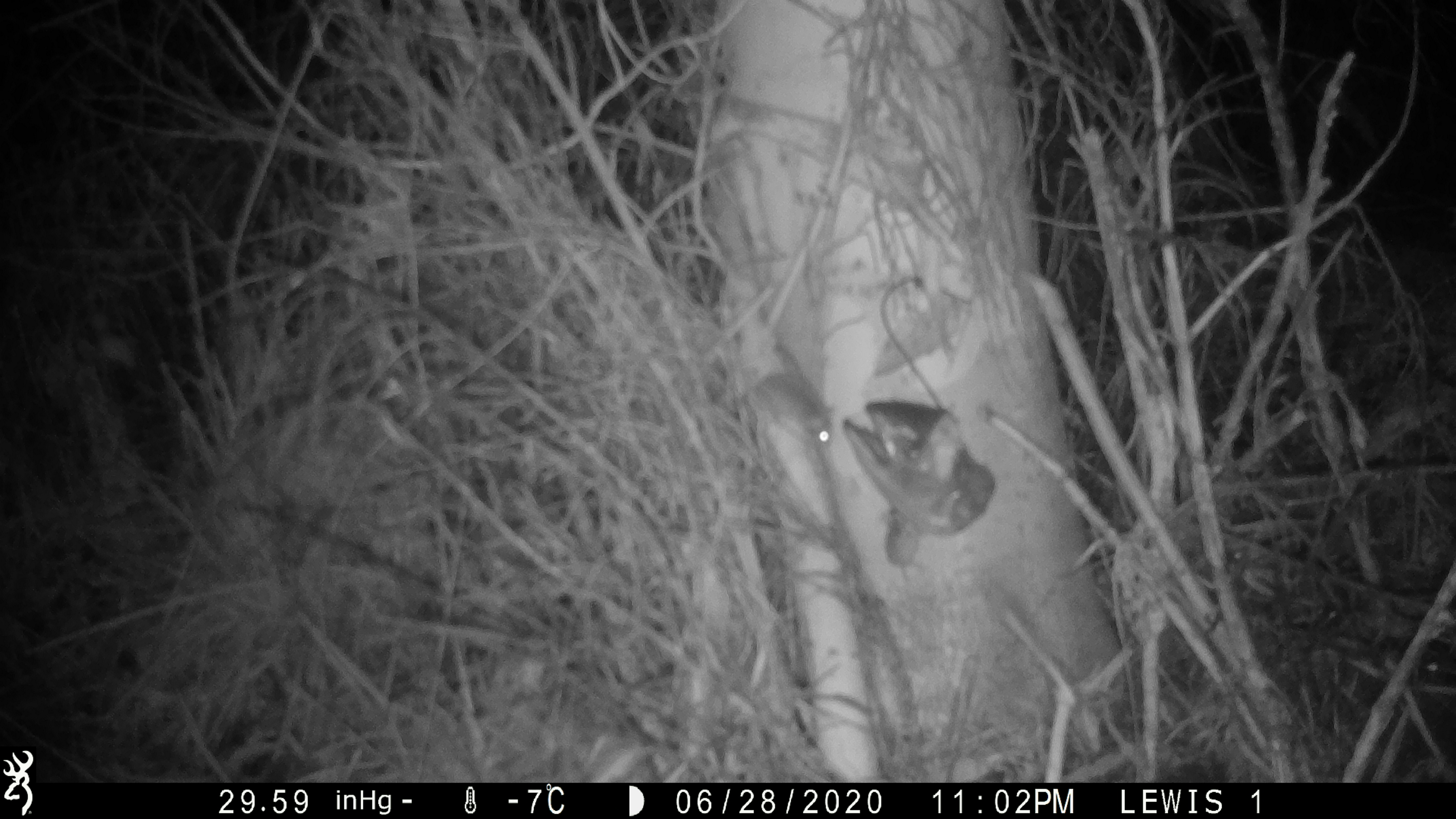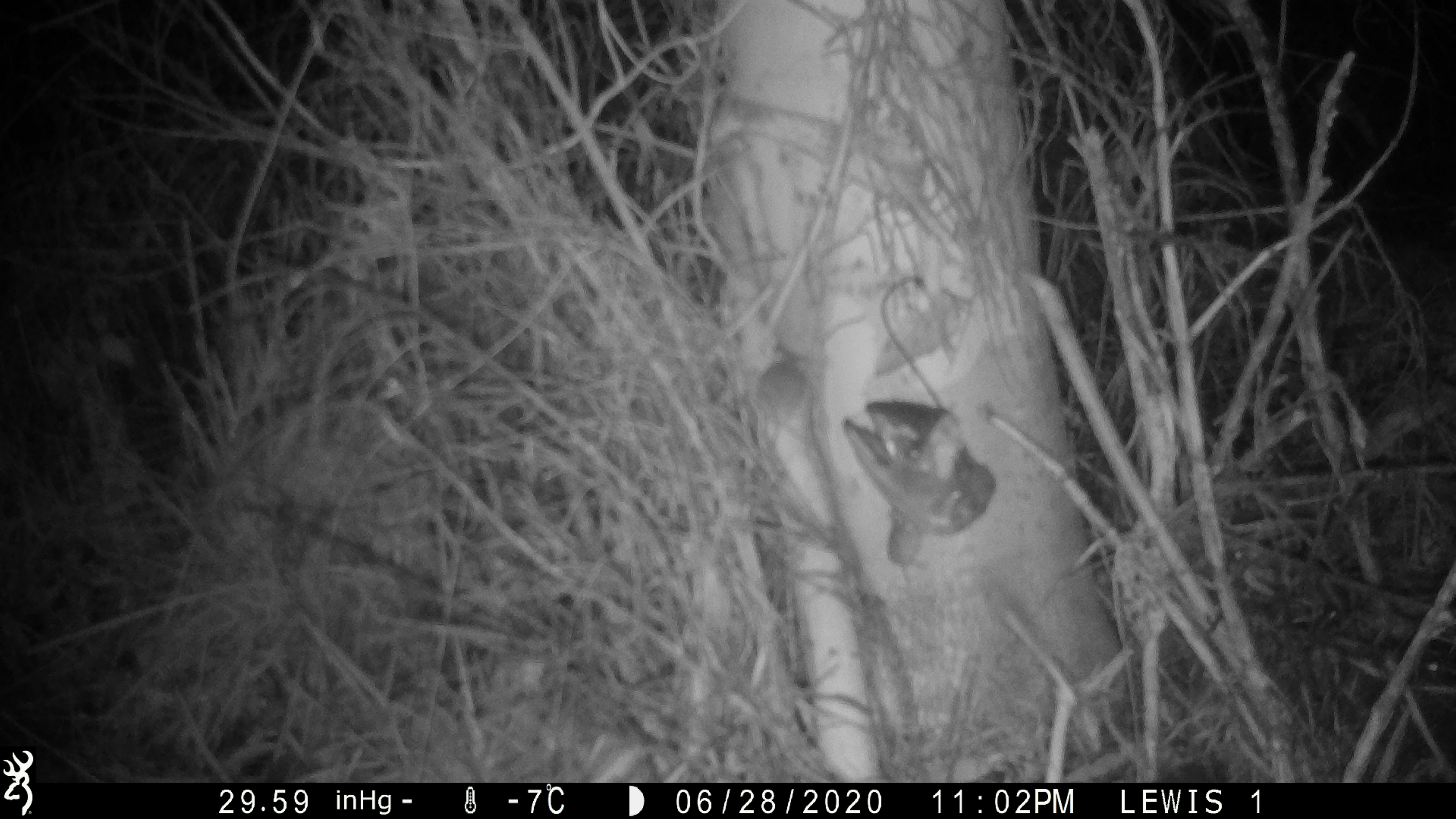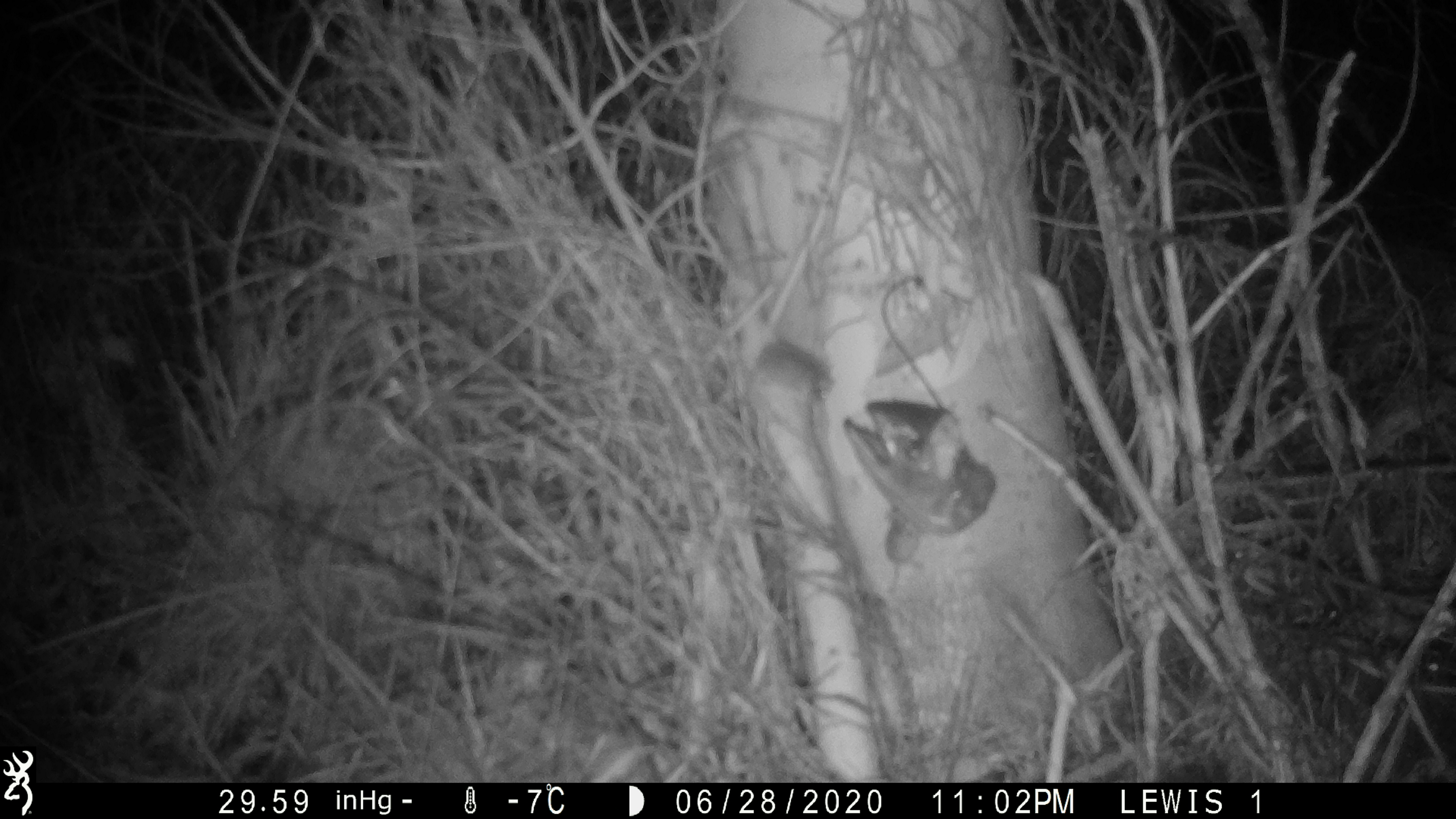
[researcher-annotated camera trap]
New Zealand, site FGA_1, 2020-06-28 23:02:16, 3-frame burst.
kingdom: Animalia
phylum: Chordata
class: Mammalia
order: Rodentia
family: Muridae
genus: Mus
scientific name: Mus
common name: mouse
Mouse (Mus).